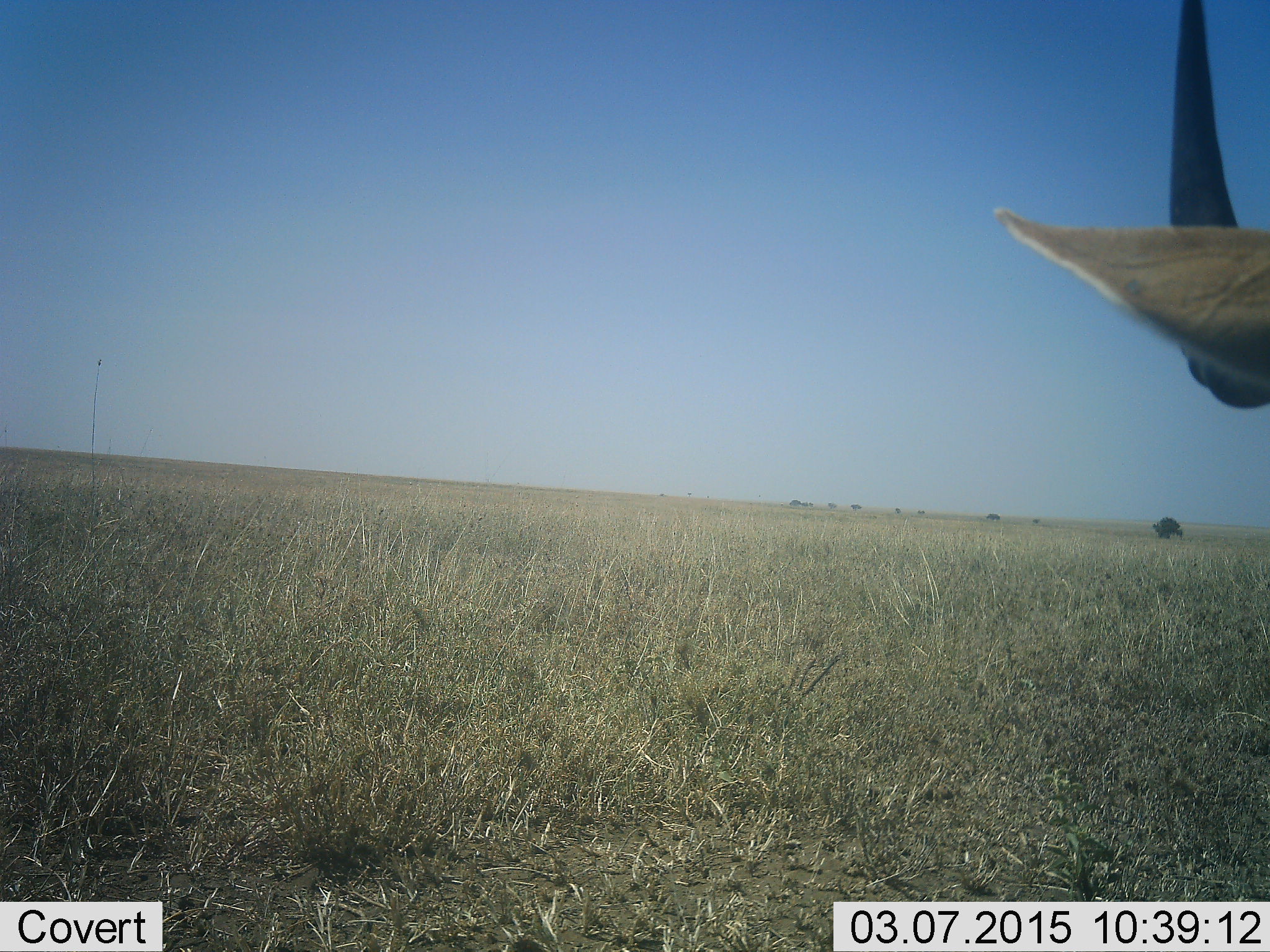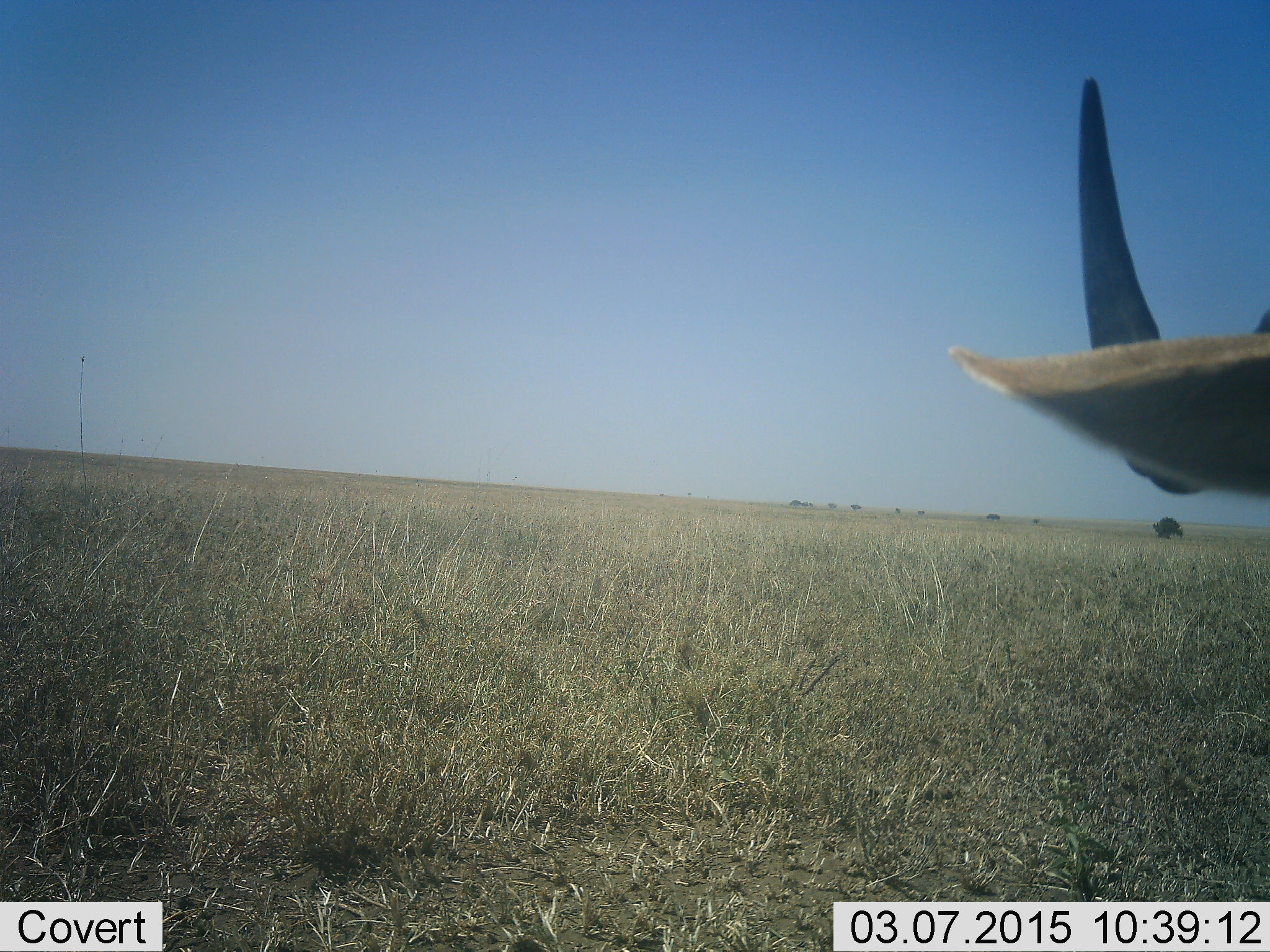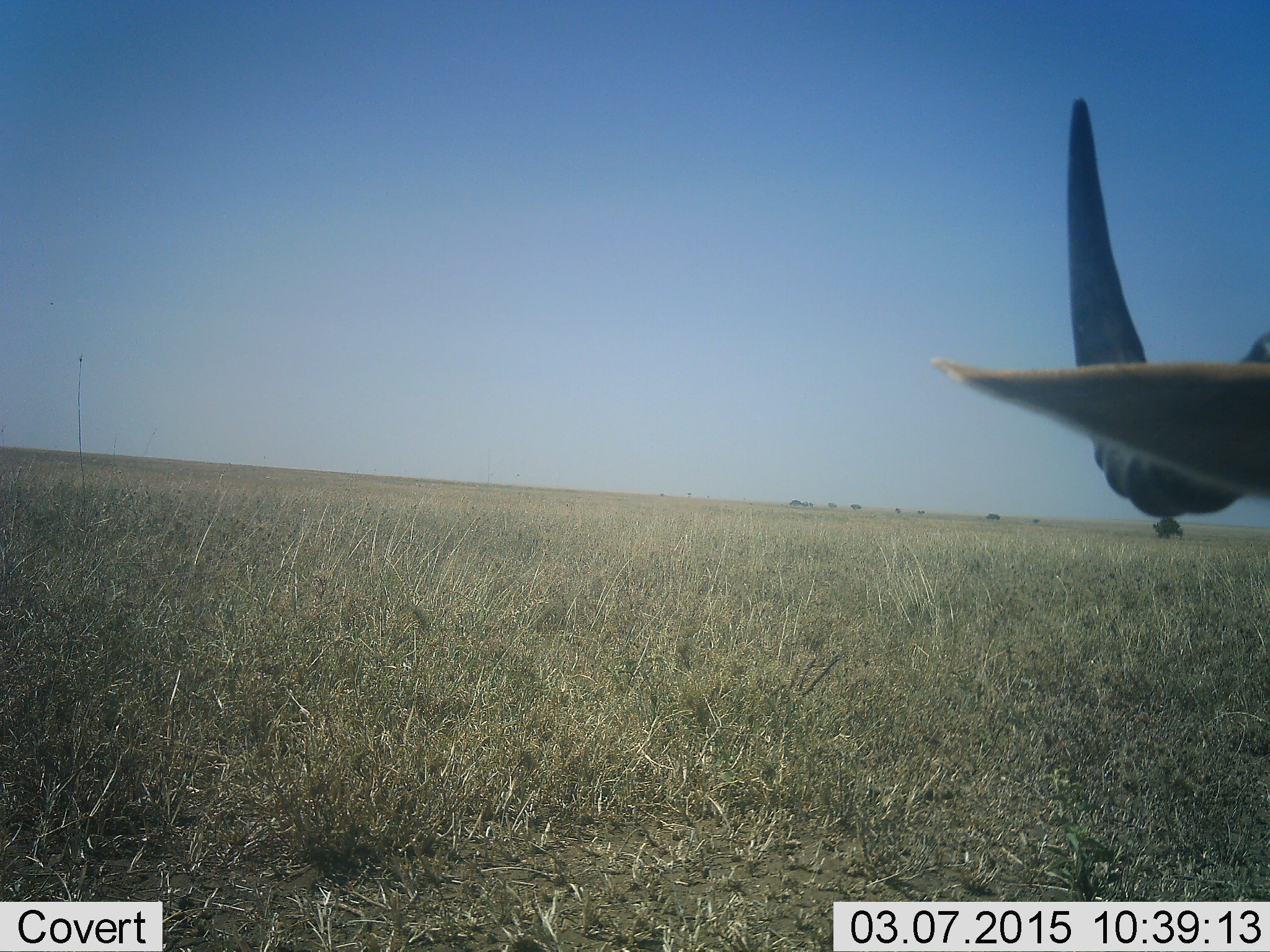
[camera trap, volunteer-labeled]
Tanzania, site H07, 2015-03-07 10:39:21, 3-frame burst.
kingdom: Animalia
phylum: Chordata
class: Mammalia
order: Artiodactyla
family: Bovidae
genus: Connochaetes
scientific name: Connochaetes taurinus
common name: blue wildebeest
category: wildebeest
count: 1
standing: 86%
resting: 0%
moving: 14%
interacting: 0%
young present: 0%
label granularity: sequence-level